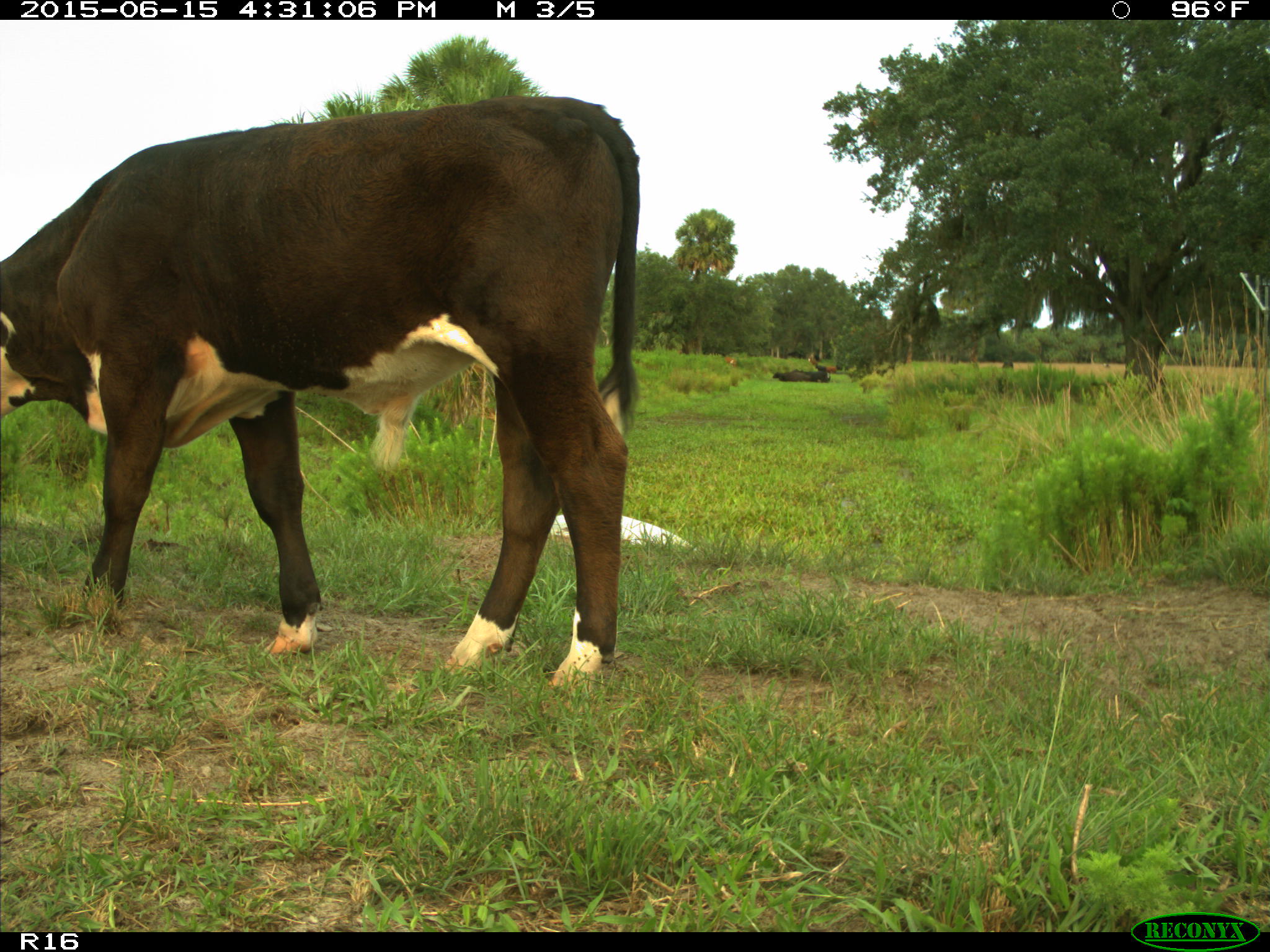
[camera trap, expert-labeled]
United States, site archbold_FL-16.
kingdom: Animalia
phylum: Chordata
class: Mammalia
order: Artiodactyla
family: Bovidae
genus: Bos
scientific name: Bos taurus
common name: domestic cow